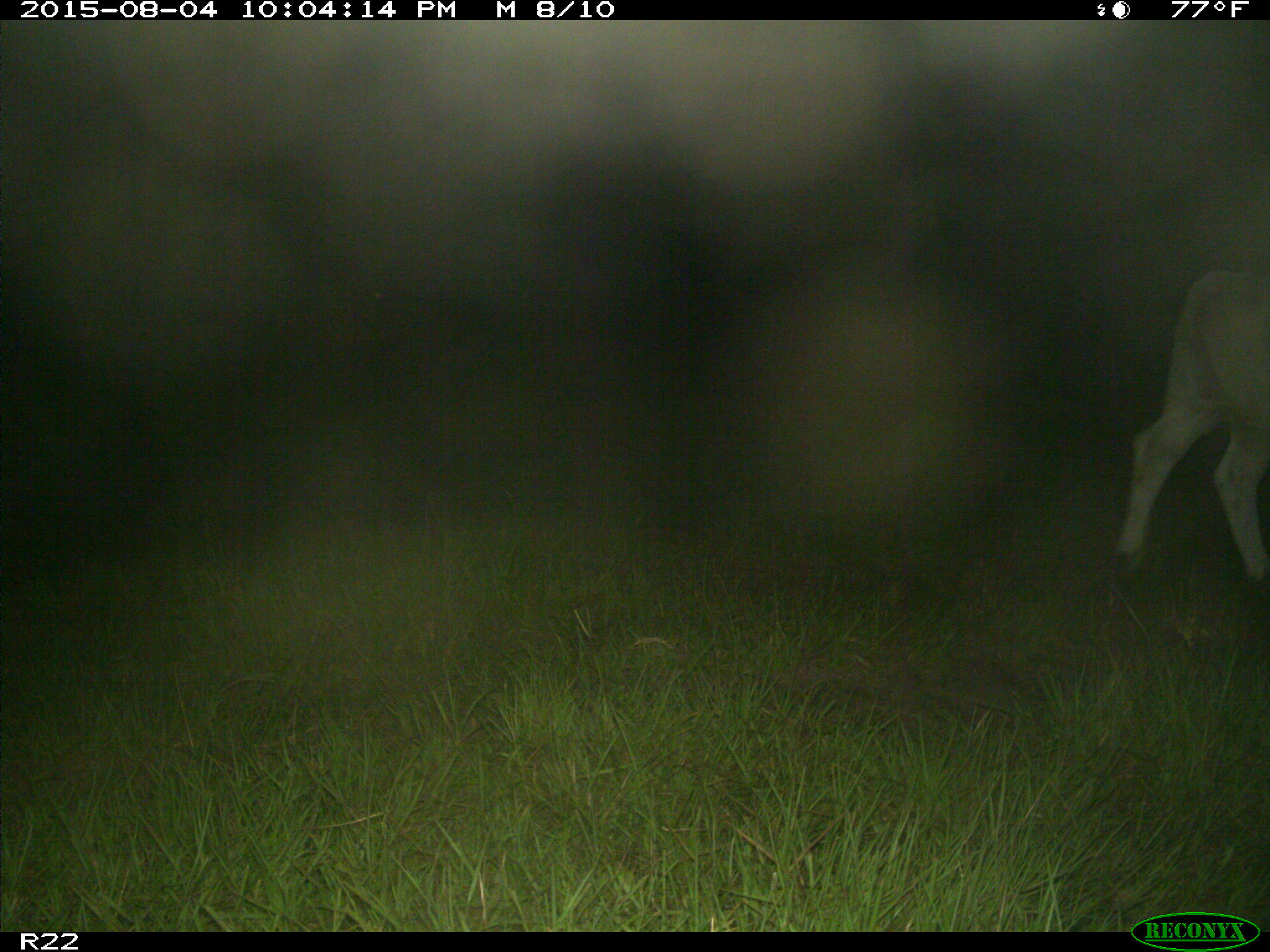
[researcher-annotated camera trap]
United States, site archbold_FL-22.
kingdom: Animalia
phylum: Chordata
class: Mammalia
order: Artiodactyla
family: Bovidae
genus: Bos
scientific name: Bos taurus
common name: domestic cow